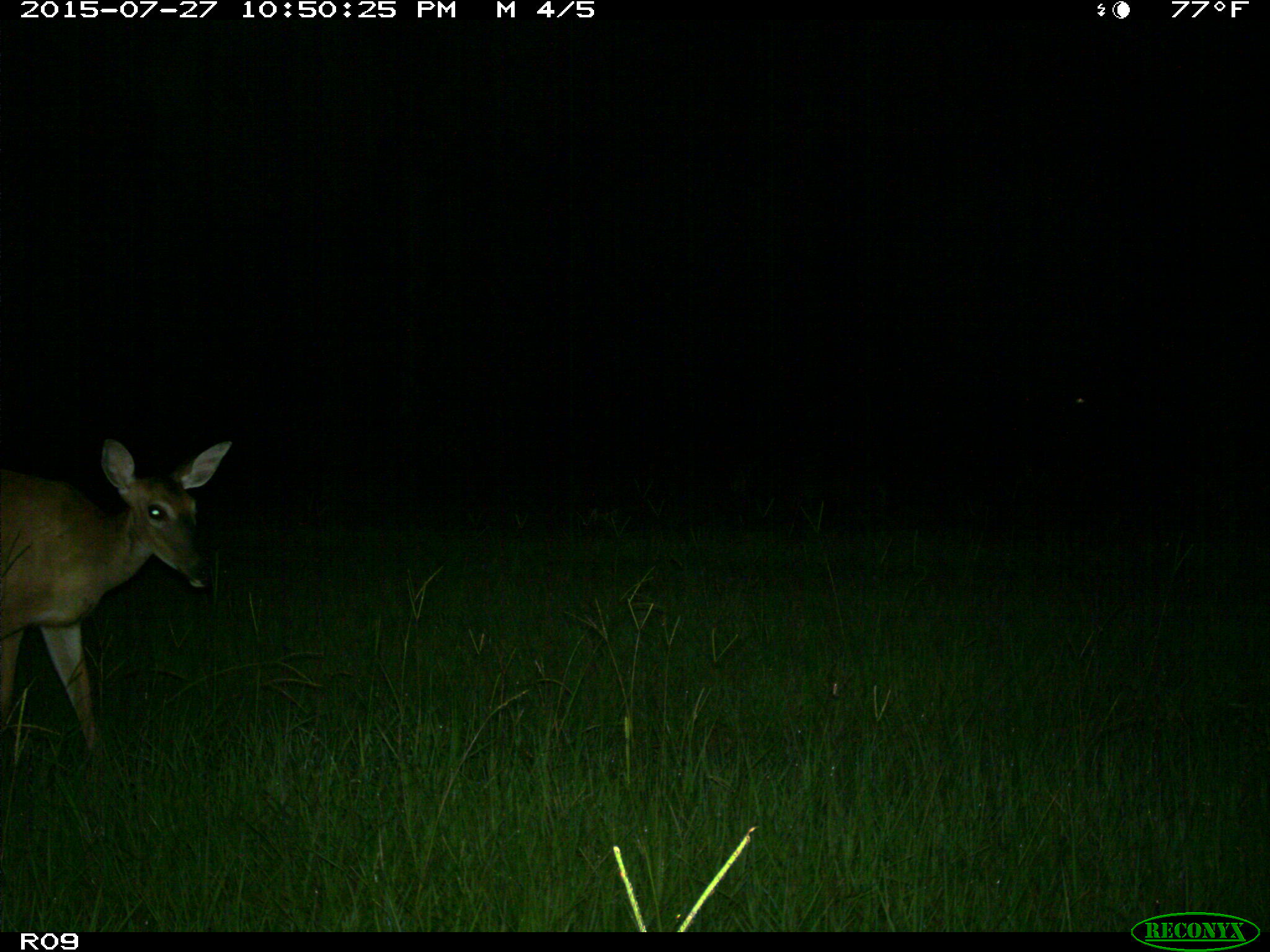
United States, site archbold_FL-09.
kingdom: Animalia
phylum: Chordata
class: Mammalia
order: Artiodactyla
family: Cervidae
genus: Odocoileus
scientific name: Odocoileus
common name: deer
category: unidentified deer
Unidentified deer (deer) (Odocoileus).